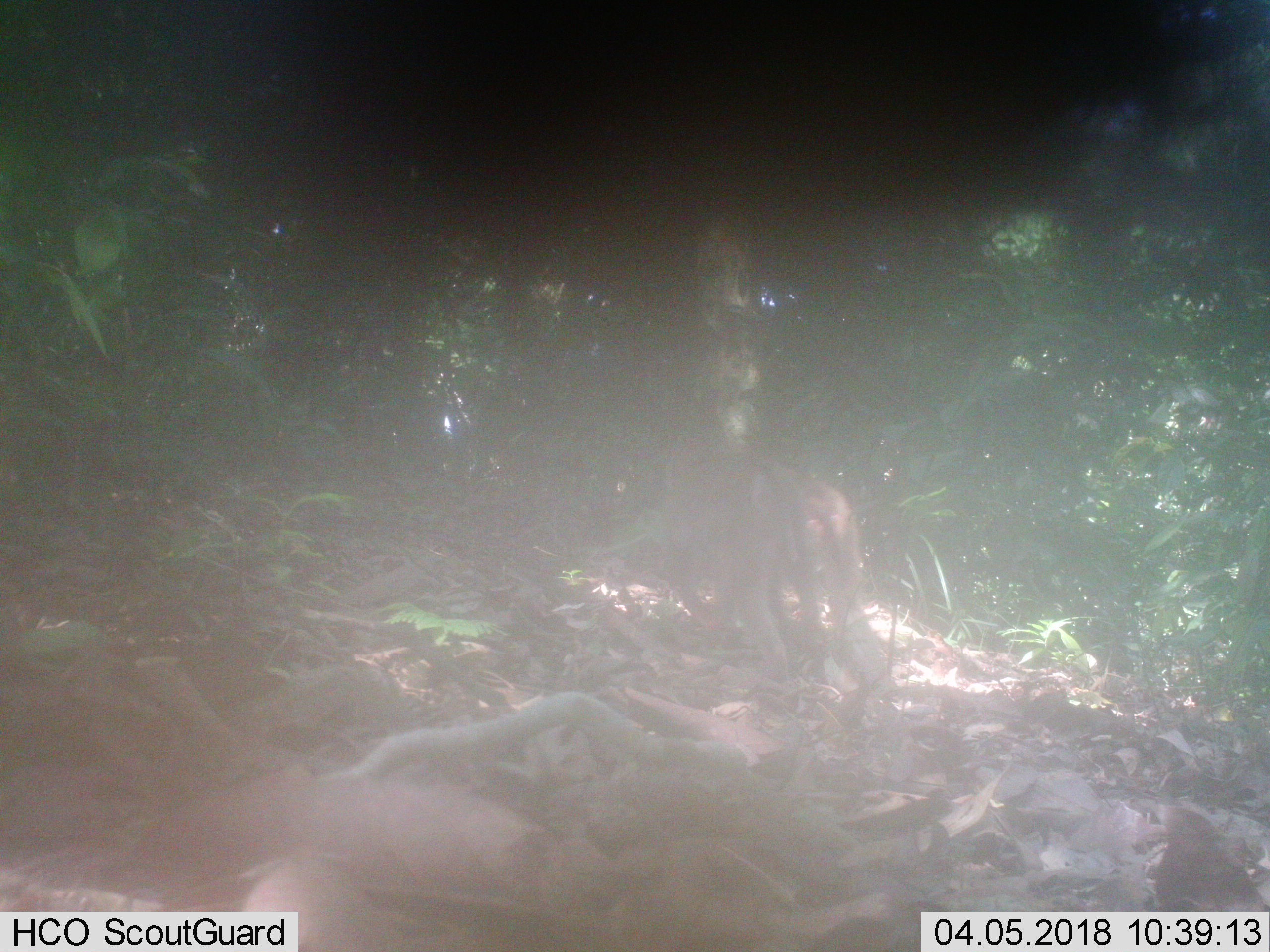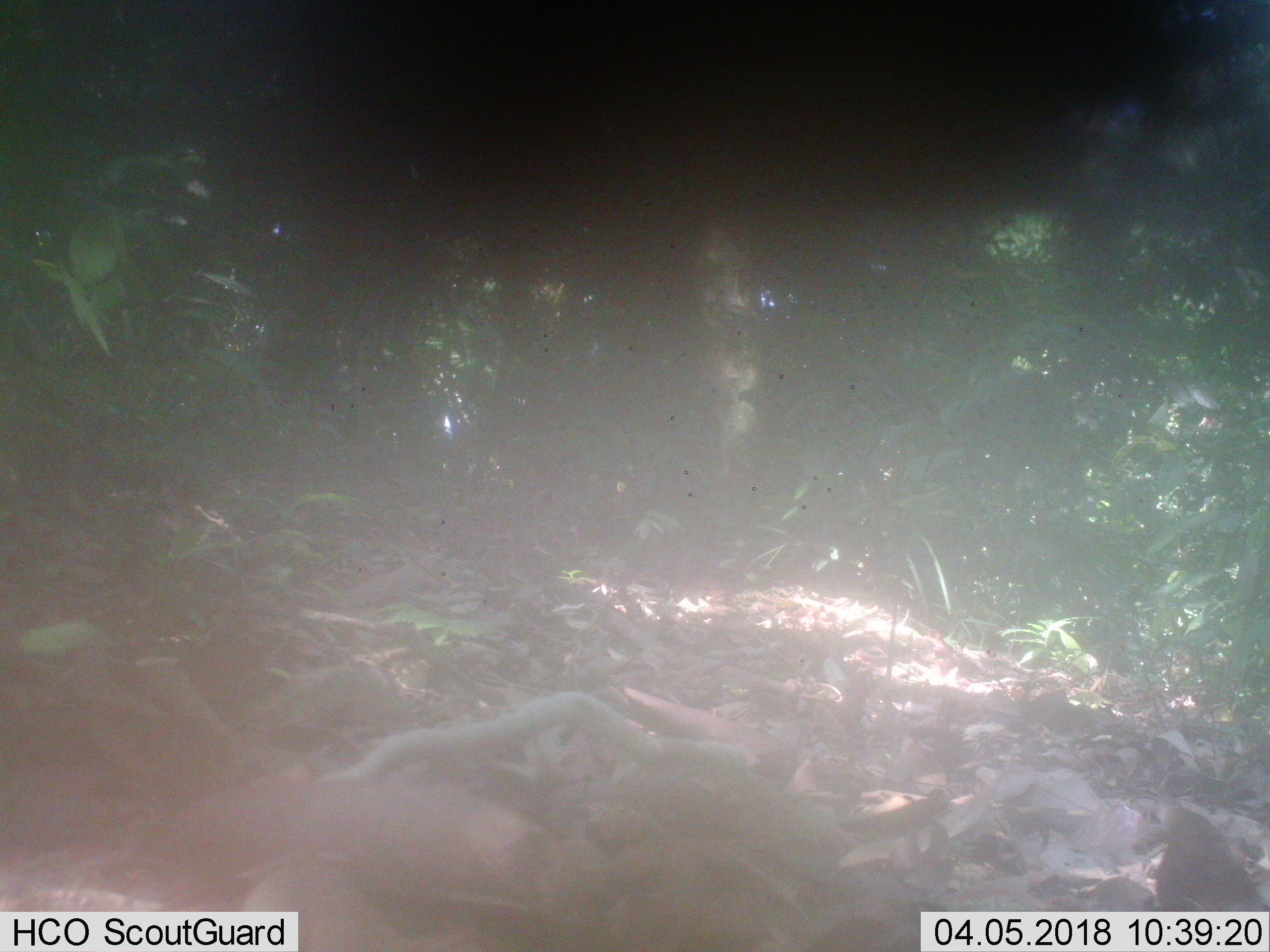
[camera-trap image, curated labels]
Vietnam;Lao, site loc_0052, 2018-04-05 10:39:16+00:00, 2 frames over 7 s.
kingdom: Animalia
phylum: Chordata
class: Mammalia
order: Primates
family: Cercopithecidae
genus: Macaca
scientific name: Macaca nemestrina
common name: pig-tailed macaque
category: pig tailed macaque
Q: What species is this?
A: Pig tailed macaque (pig-tailed macaque) (Macaca nemestrina).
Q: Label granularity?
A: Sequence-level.